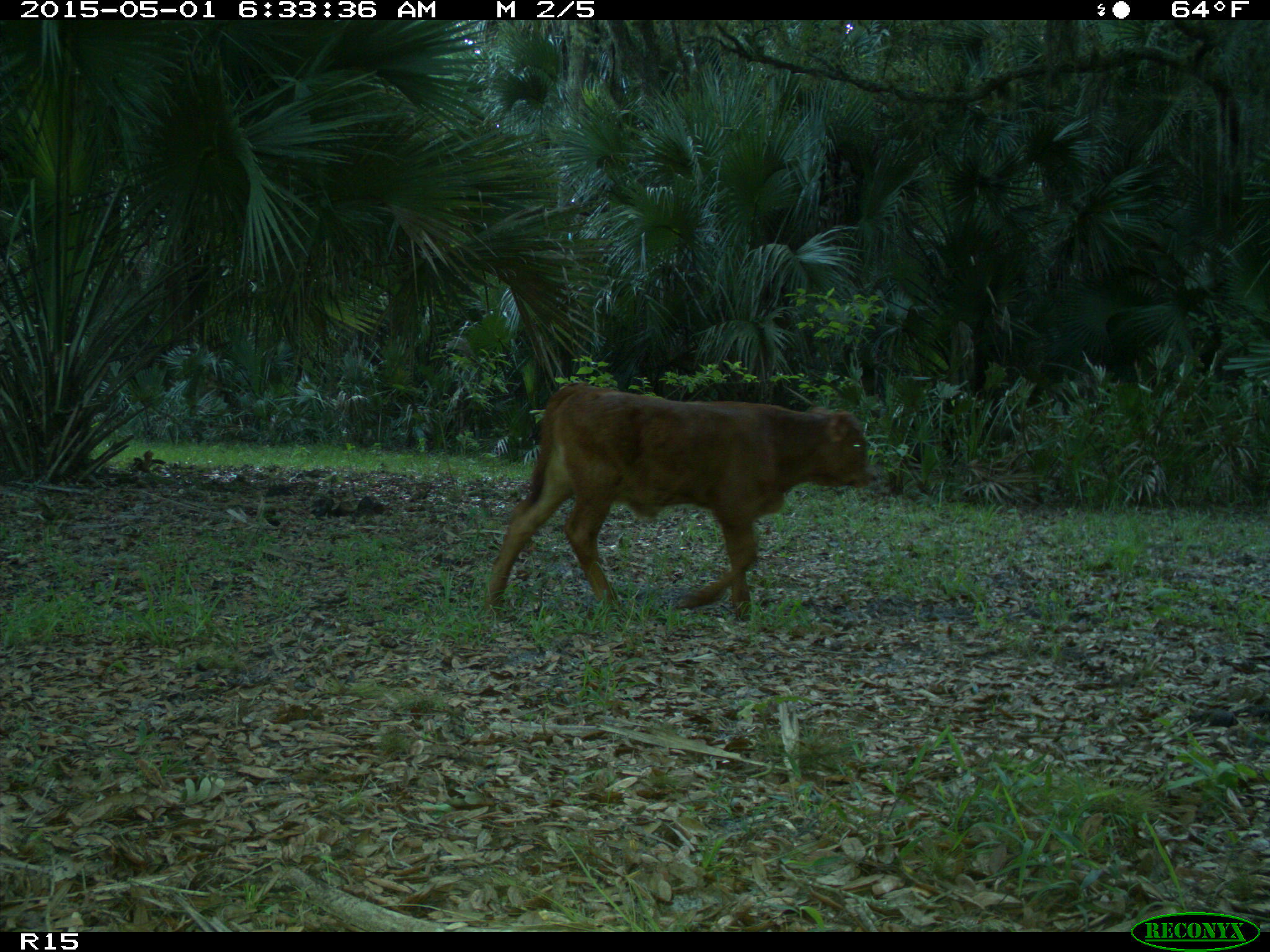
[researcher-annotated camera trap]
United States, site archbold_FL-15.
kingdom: Animalia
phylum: Chordata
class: Mammalia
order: Artiodactyla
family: Bovidae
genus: Bos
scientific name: Bos taurus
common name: domestic cow